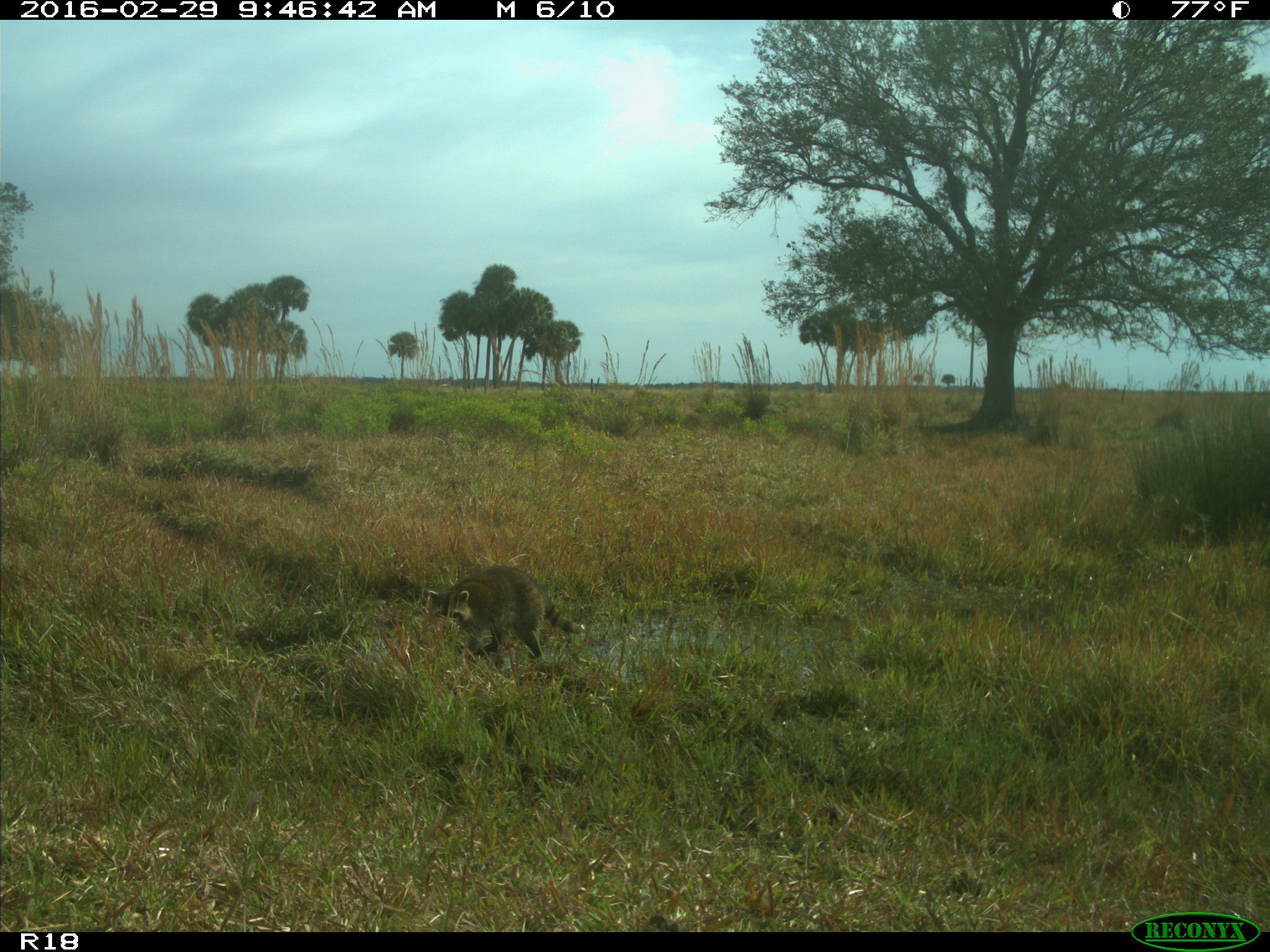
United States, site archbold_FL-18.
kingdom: Animalia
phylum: Chordata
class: Mammalia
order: Carnivora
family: Procyonidae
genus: Procyon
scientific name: Procyon lotor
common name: common raccoon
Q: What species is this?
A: Procyon lotor (common raccoon).